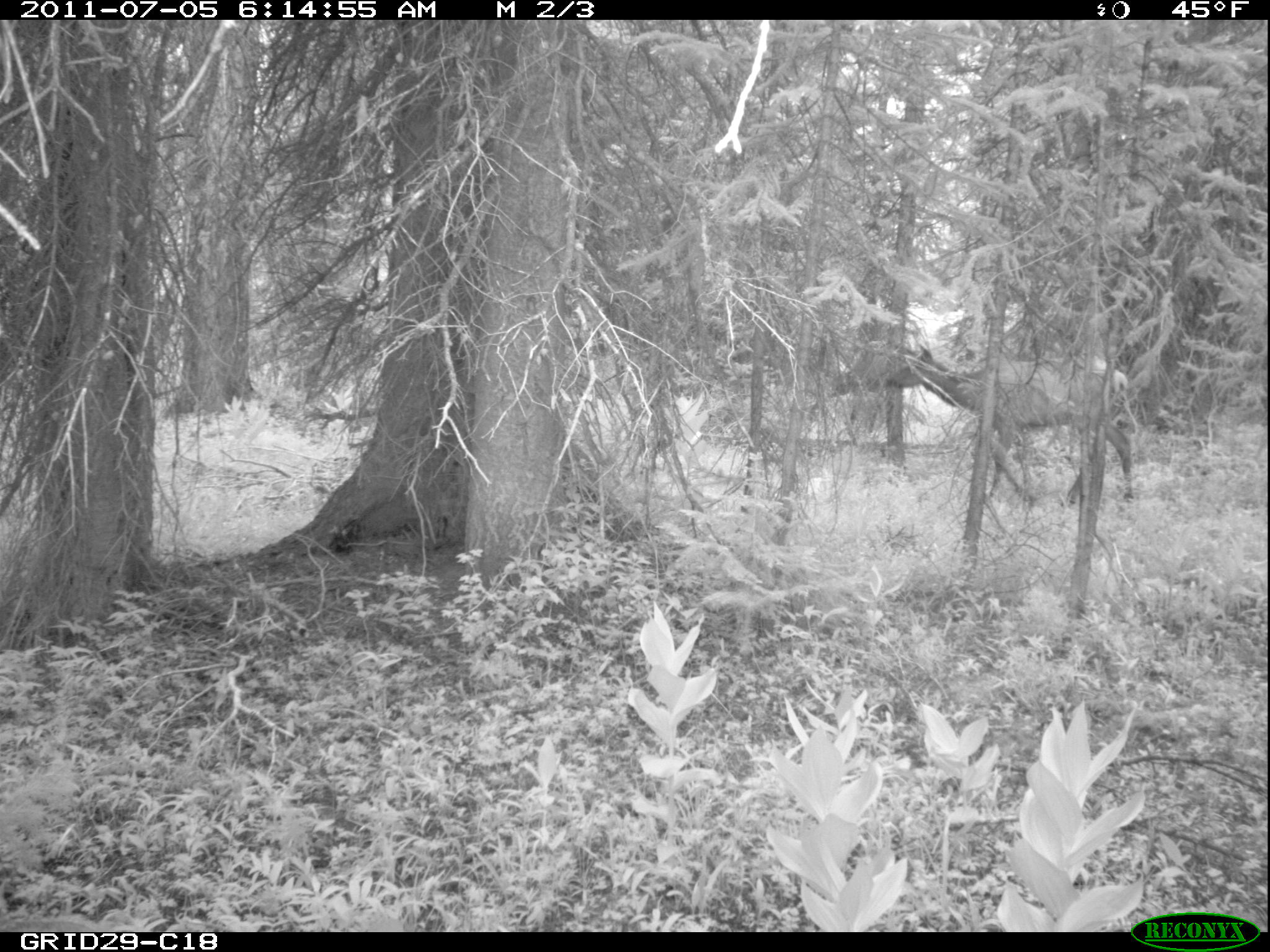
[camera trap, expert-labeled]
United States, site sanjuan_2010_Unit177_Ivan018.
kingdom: Animalia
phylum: Chordata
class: Mammalia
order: Artiodactyla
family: Cervidae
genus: Cervus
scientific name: Cervus elaphus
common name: red deer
Cervus elaphus (red deer).